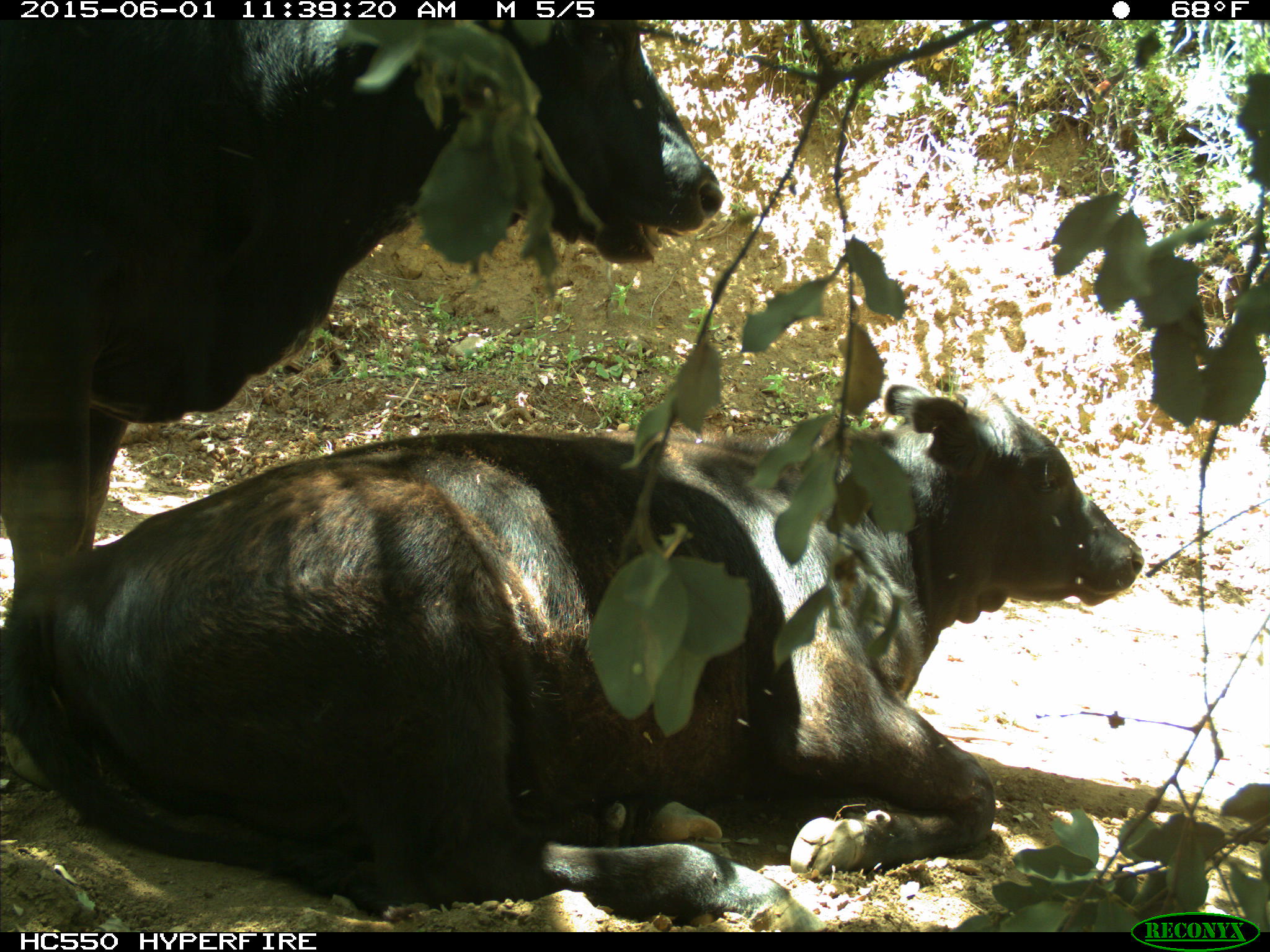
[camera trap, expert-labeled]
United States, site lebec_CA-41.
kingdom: Animalia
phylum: Chordata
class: Mammalia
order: Artiodactyla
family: Bovidae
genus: Bos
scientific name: Bos taurus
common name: domestic cow